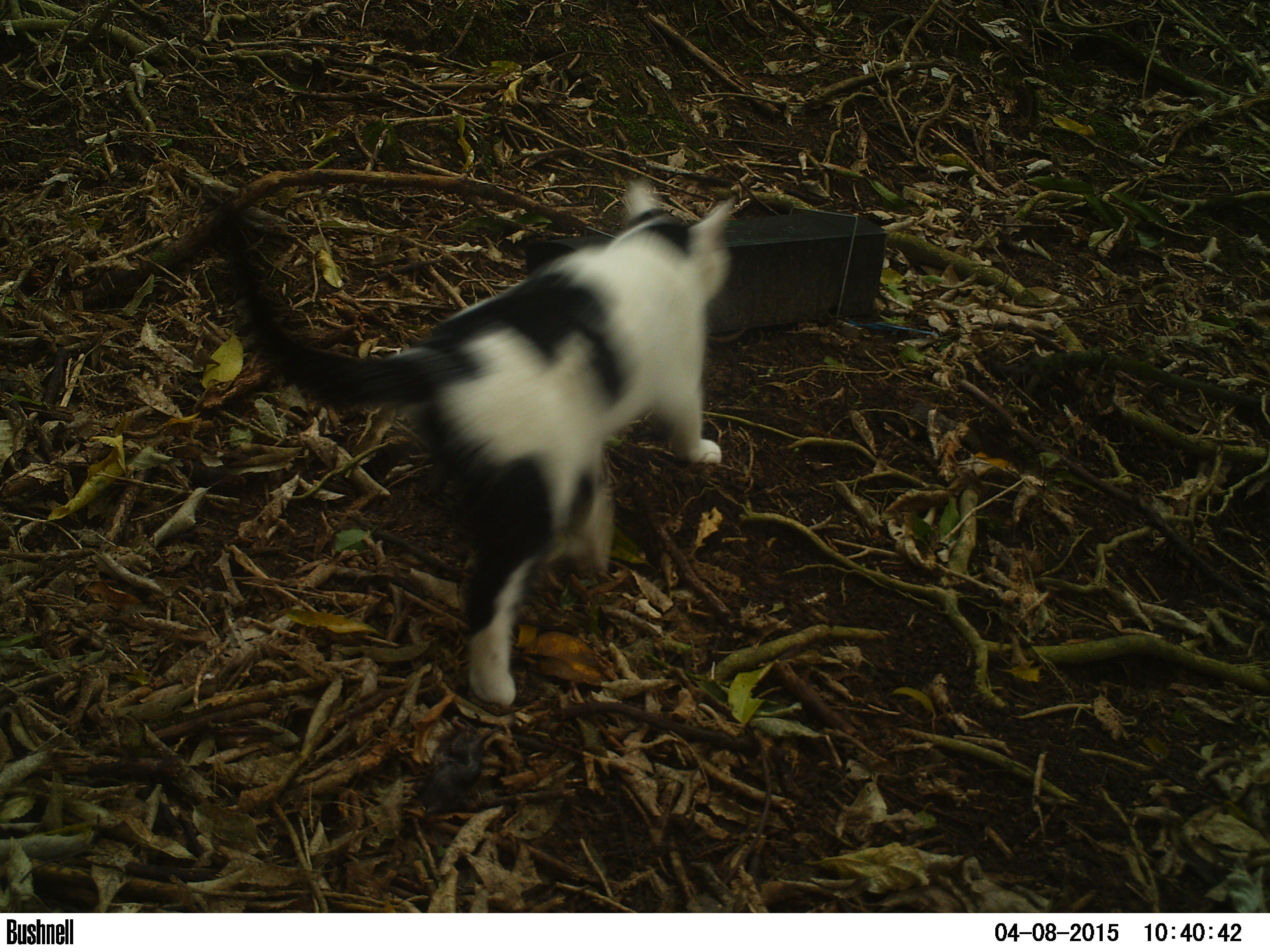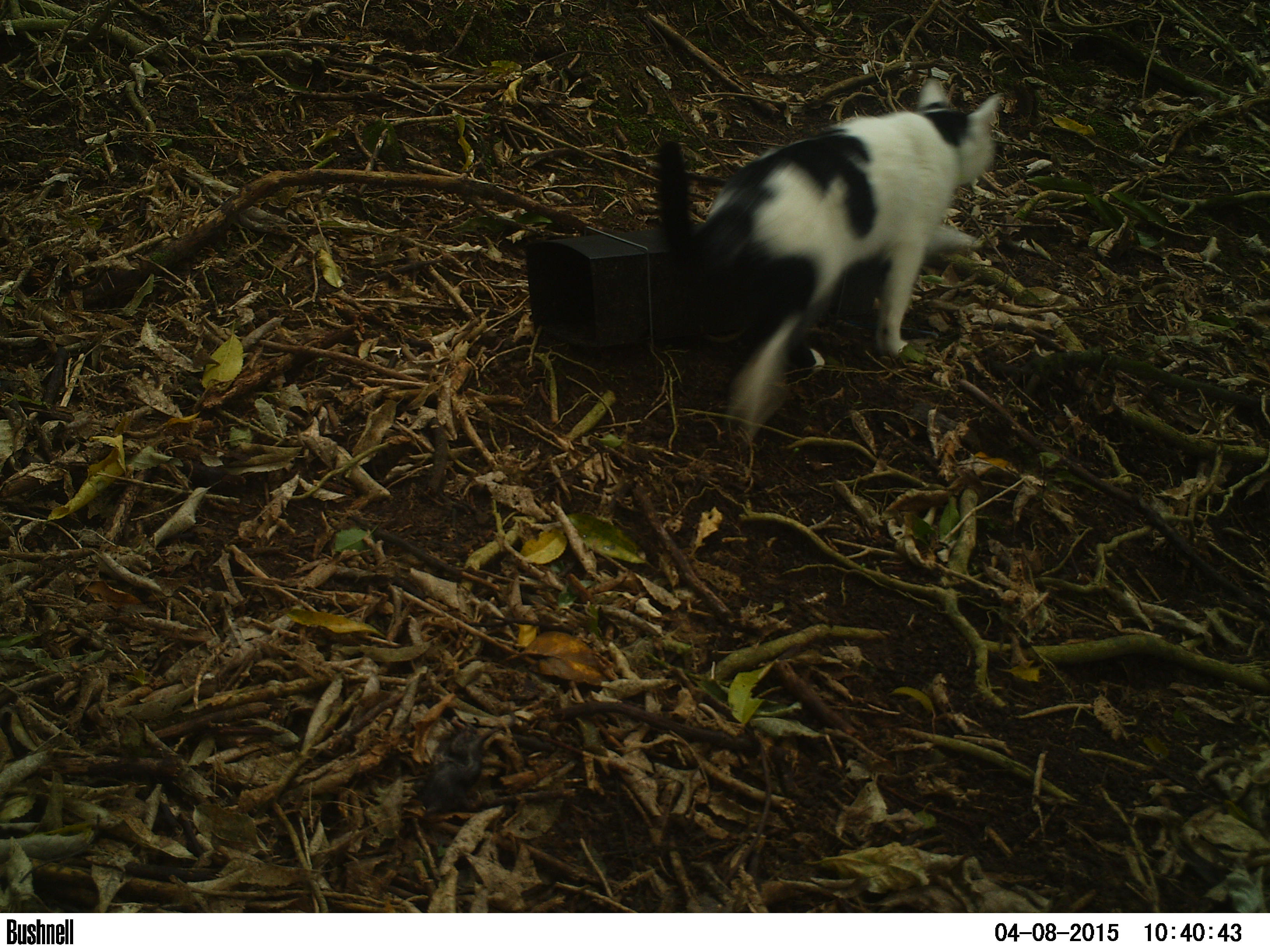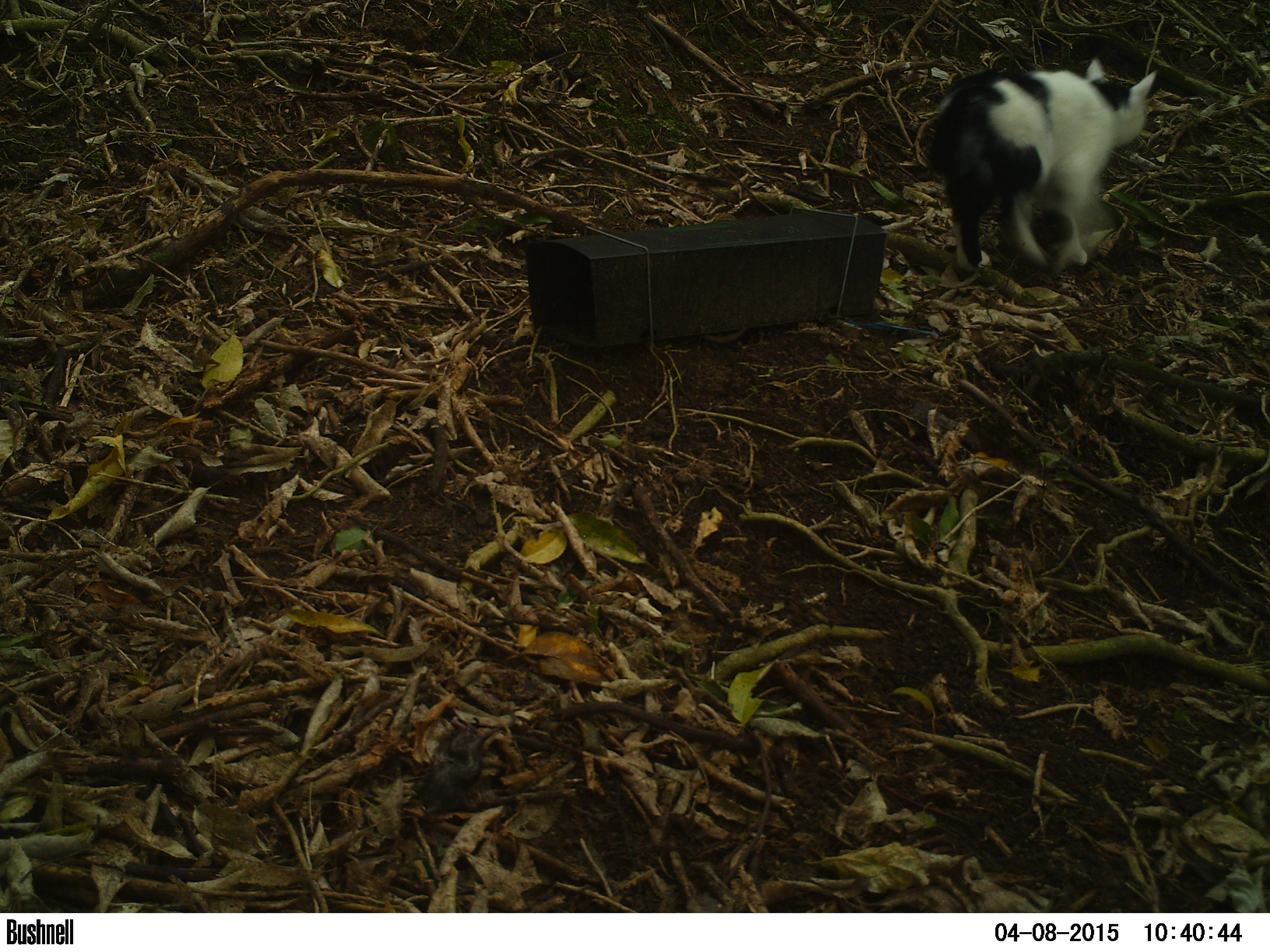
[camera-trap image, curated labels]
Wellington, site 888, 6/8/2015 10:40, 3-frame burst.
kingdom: Animalia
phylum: Chordata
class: Mammalia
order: Carnivora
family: Felidae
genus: Felis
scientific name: Felis catus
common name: cat